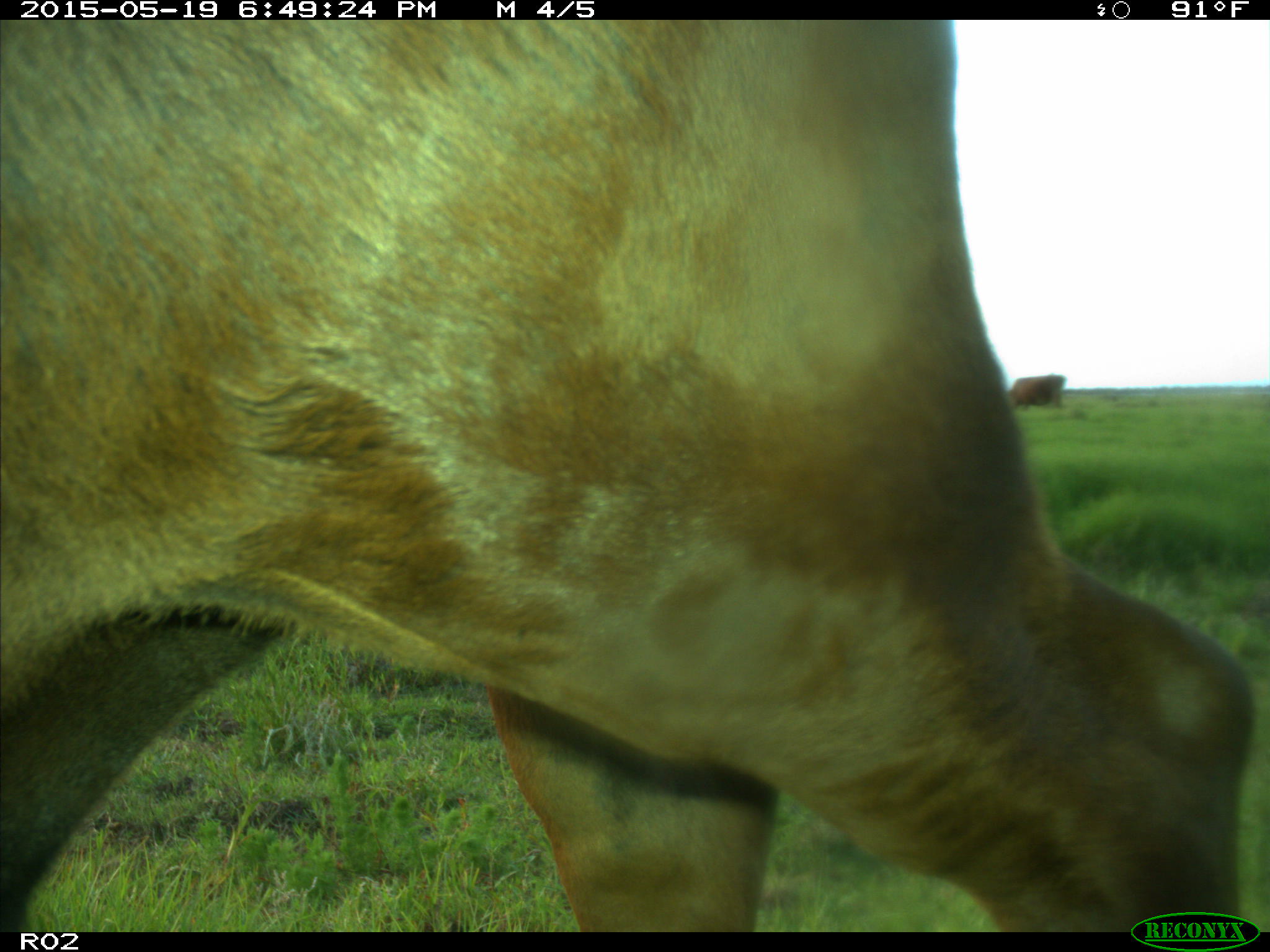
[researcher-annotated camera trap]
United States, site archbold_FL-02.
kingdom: Animalia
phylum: Chordata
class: Mammalia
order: Artiodactyla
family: Bovidae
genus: Bos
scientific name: Bos taurus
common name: domestic cow